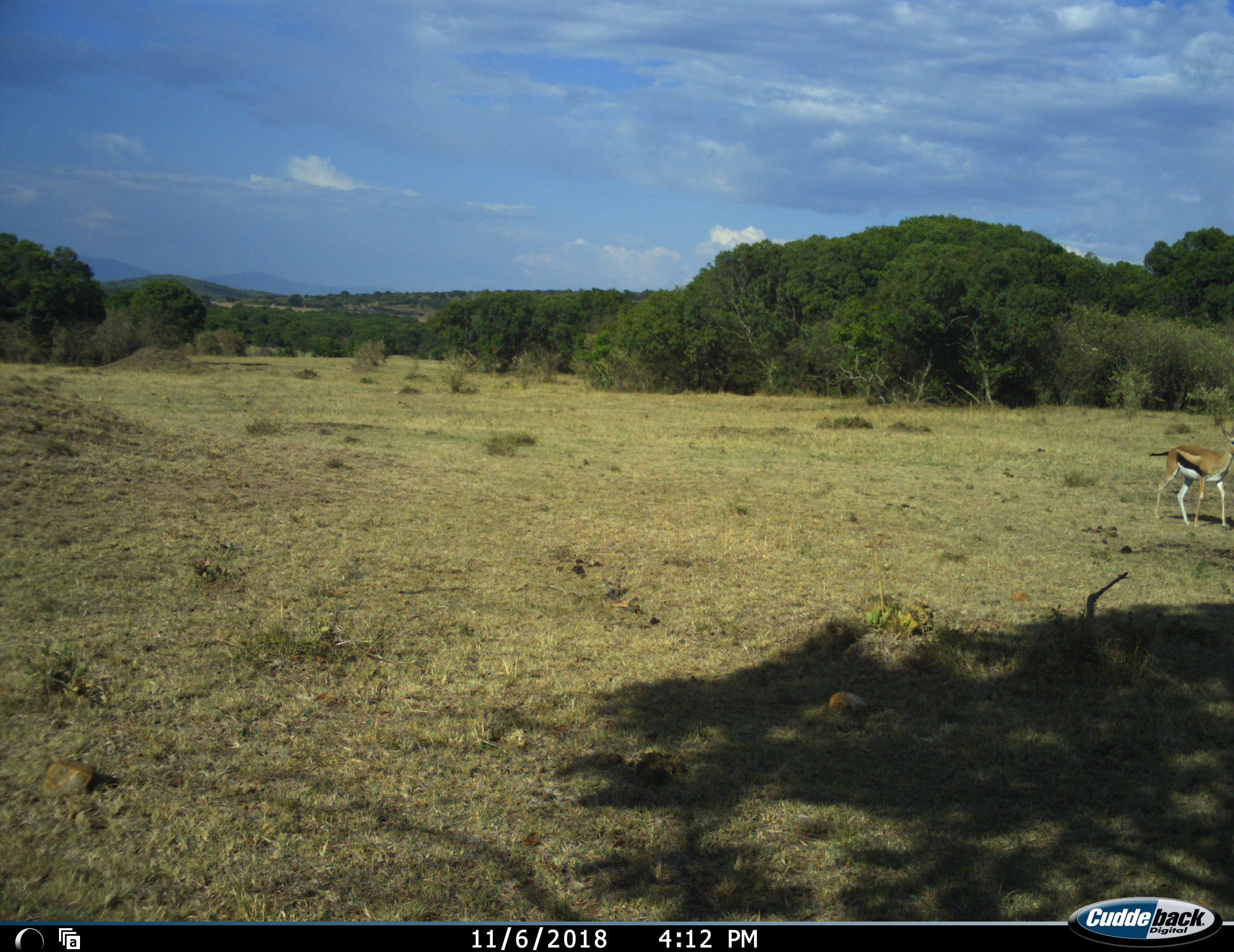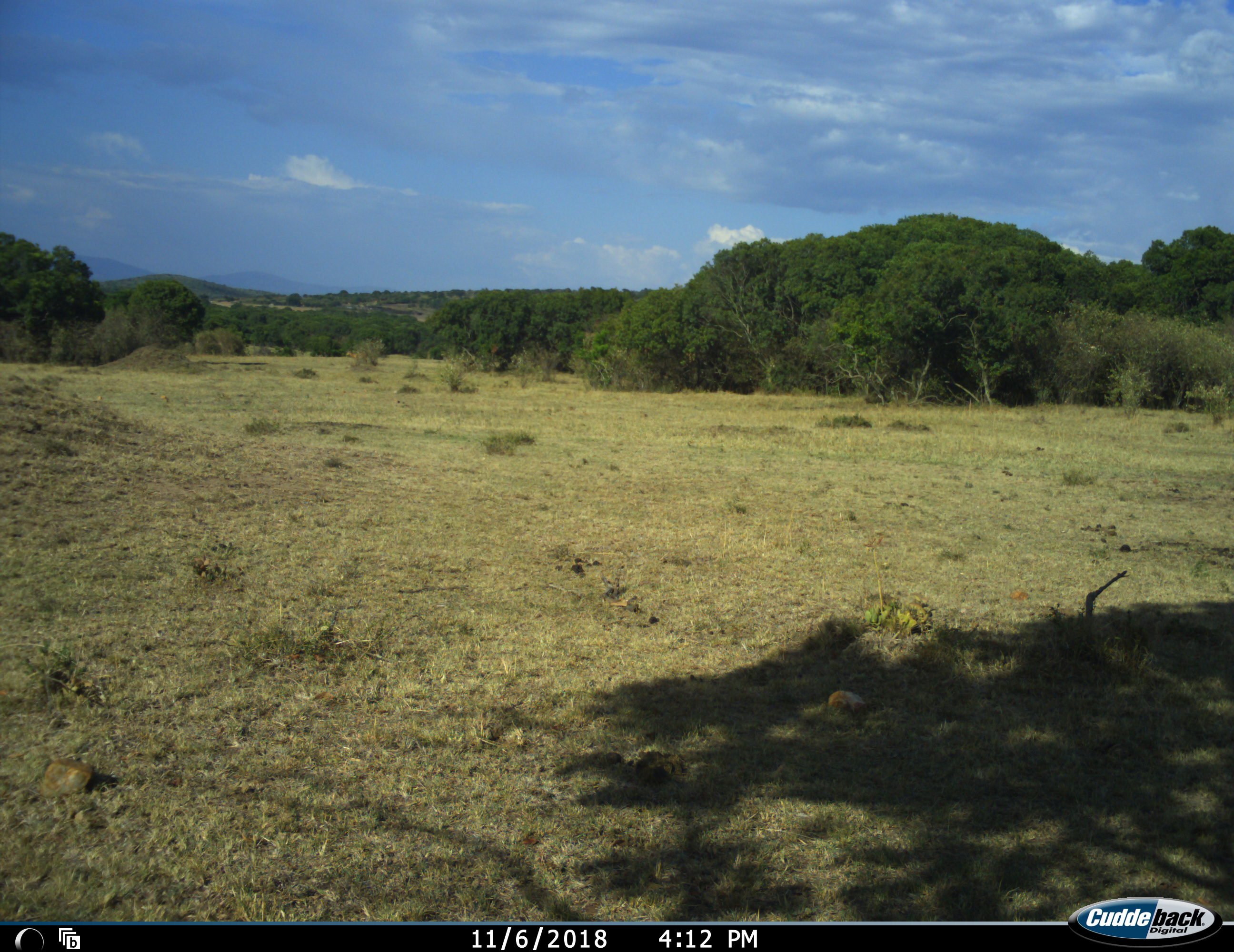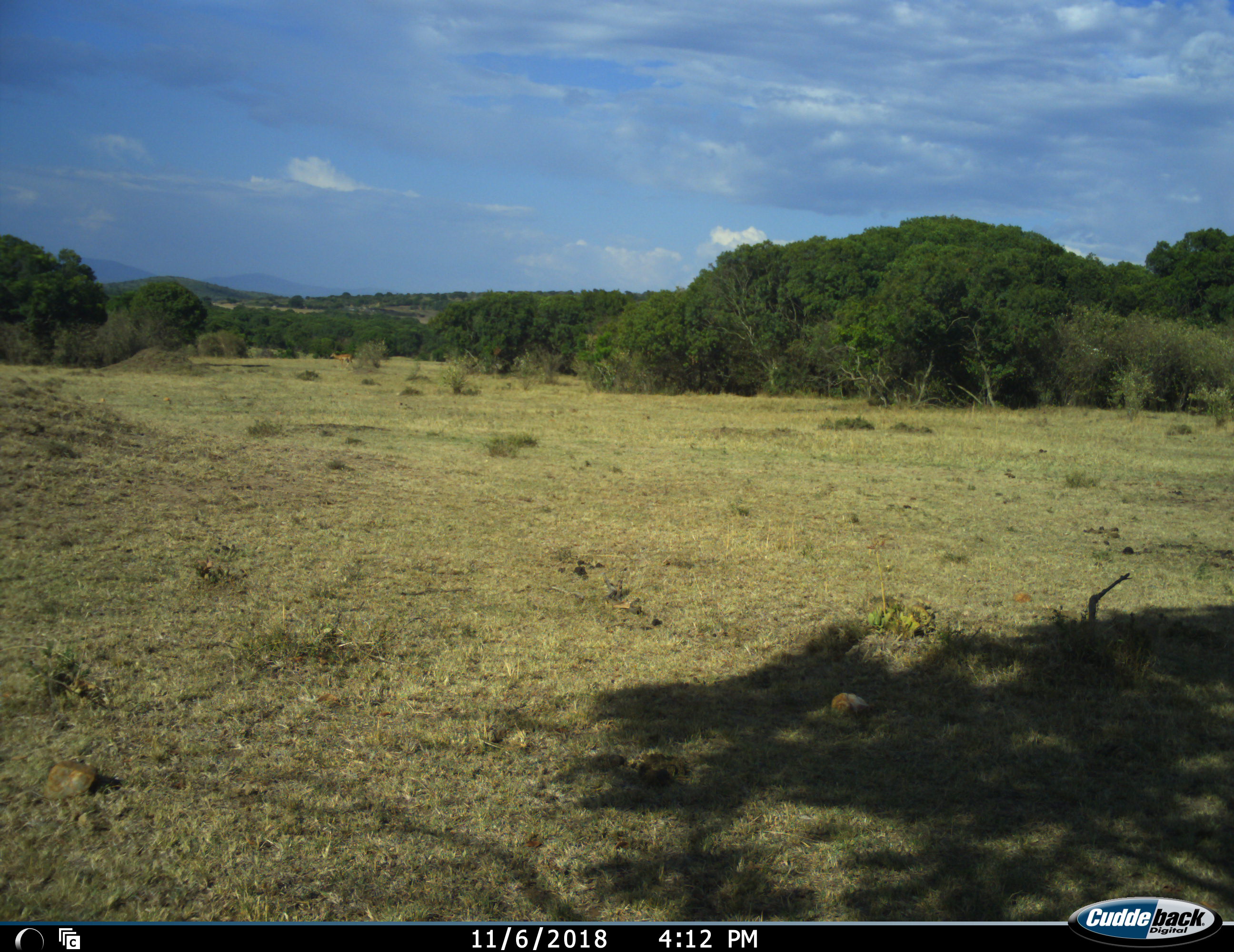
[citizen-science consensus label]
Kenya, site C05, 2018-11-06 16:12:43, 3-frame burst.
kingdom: Animalia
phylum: Chordata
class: Mammalia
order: Artiodactyla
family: Bovidae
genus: Eudorcas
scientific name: Eudorcas thomsonii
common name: thomson's gazelle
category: gazellethomsons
Gazellethomsons (thomson's gazelle) (Eudorcas thomsonii), count 1. Behavior (volunteer vote fractions): standing 11%, resting 0%, moving 89%, interacting 0%. Young present (vote fraction): 0%. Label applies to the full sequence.